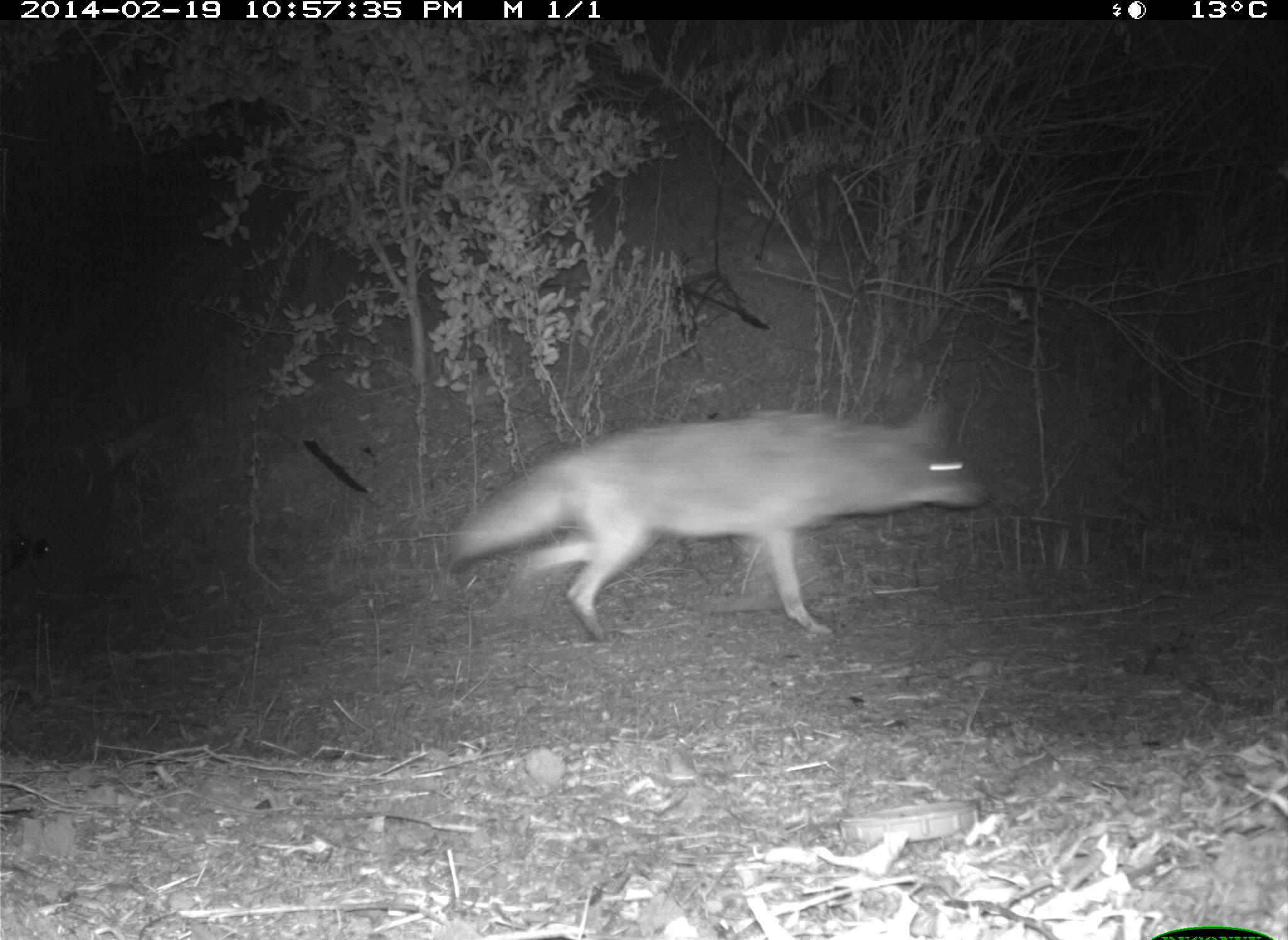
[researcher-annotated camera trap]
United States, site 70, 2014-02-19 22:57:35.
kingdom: Animalia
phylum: Chordata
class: Mammalia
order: Carnivora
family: Canidae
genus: Canis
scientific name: Canis latrans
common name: coyote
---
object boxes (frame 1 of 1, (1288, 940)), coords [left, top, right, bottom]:
coyote: [444, 390, 992, 643]